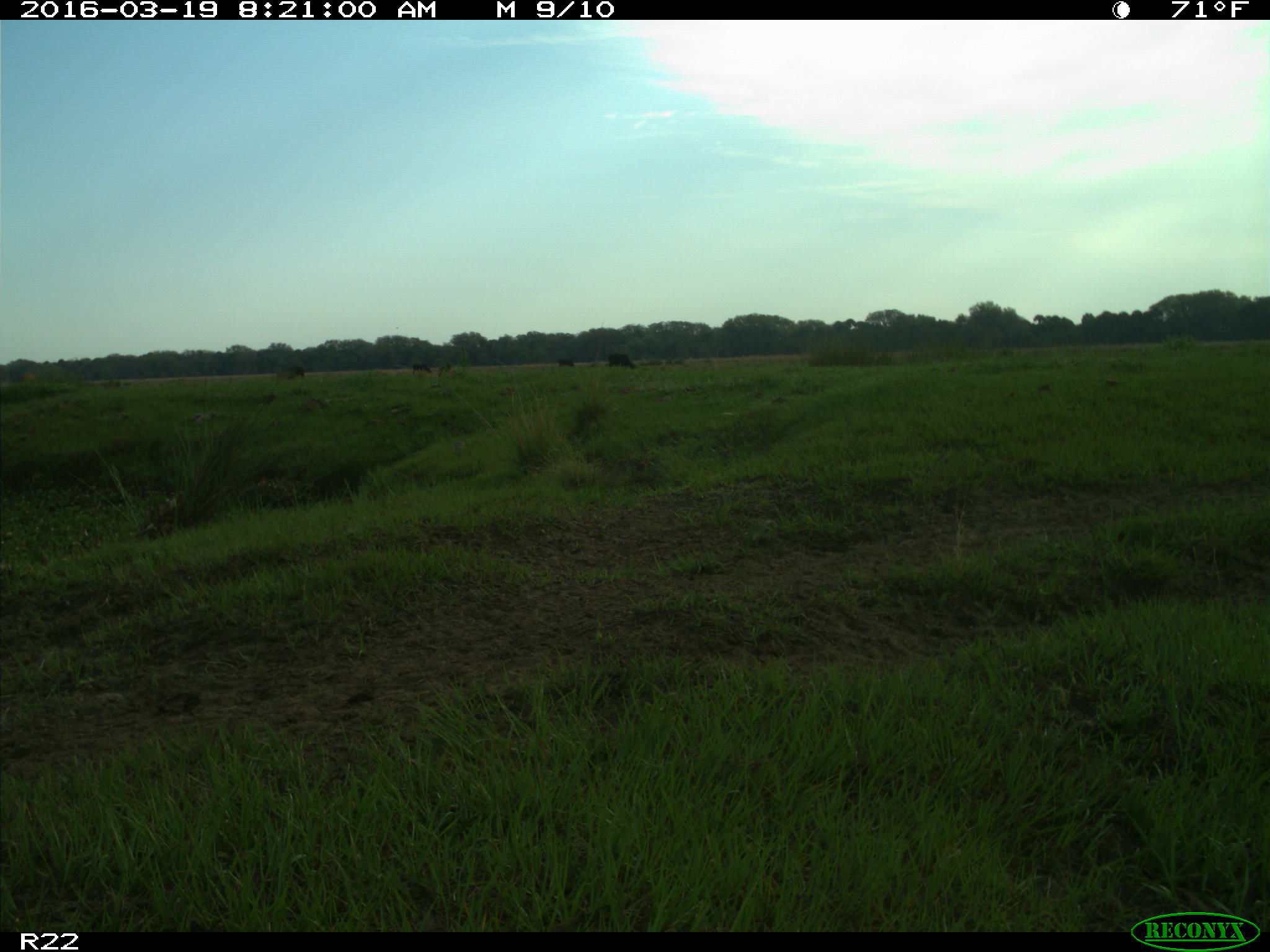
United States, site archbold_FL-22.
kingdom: Animalia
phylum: Chordata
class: Mammalia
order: Artiodactyla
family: Bovidae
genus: Bos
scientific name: Bos taurus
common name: domestic cow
Bos taurus (domestic cow).